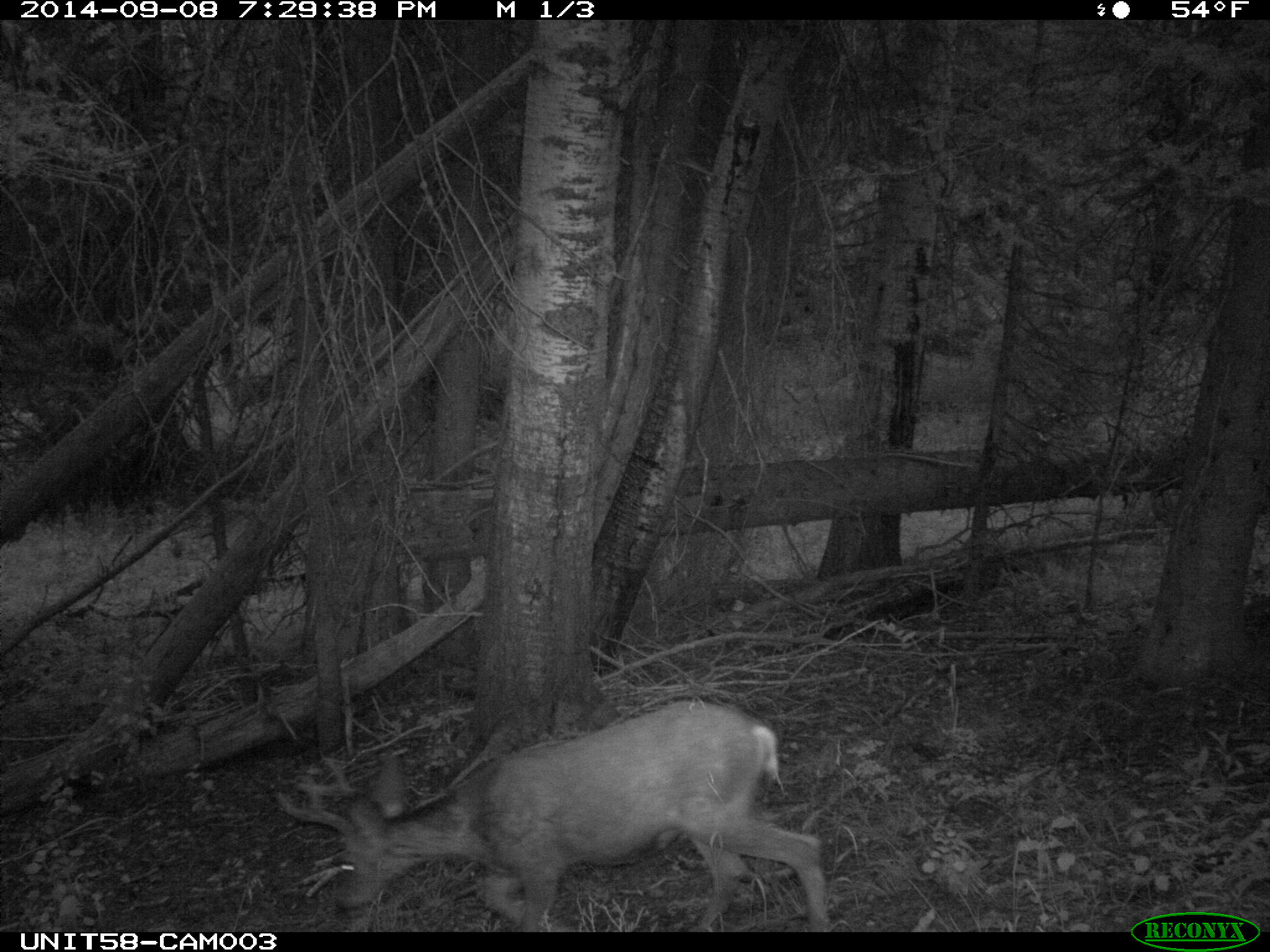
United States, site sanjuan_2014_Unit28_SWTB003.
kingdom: Animalia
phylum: Chordata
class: Mammalia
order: Artiodactyla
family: Cervidae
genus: Odocoileus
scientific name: Odocoileus hemionus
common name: mule deer